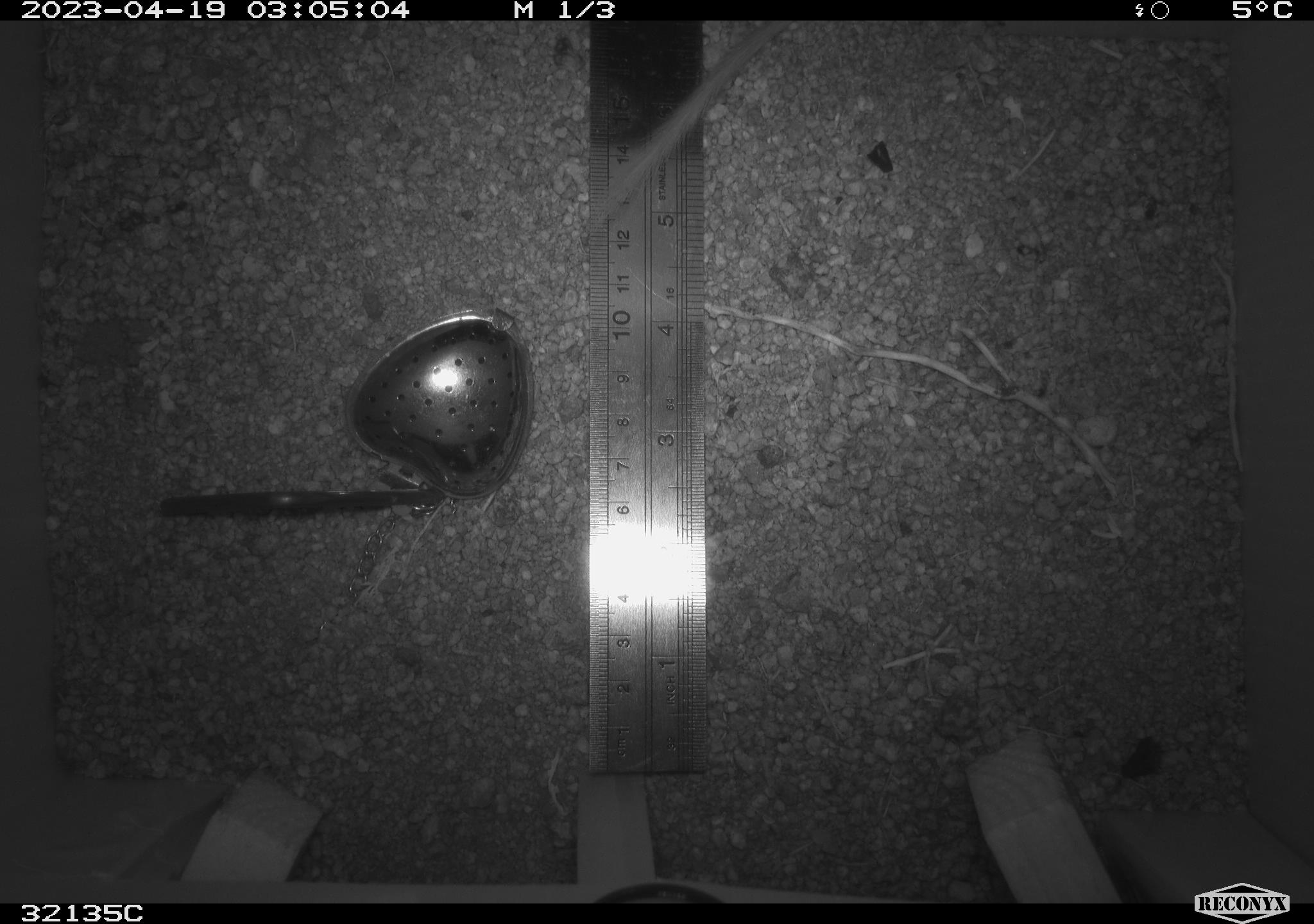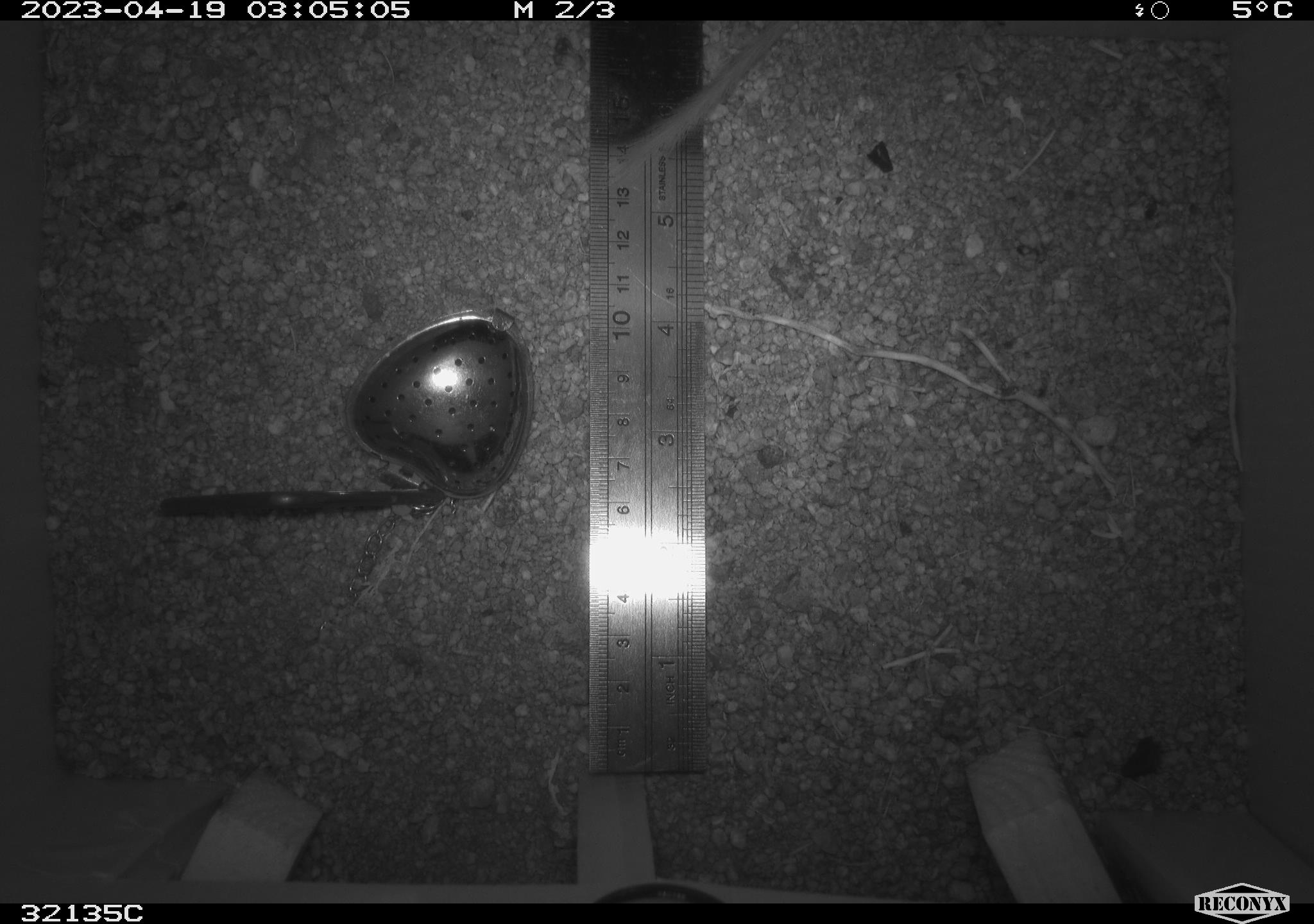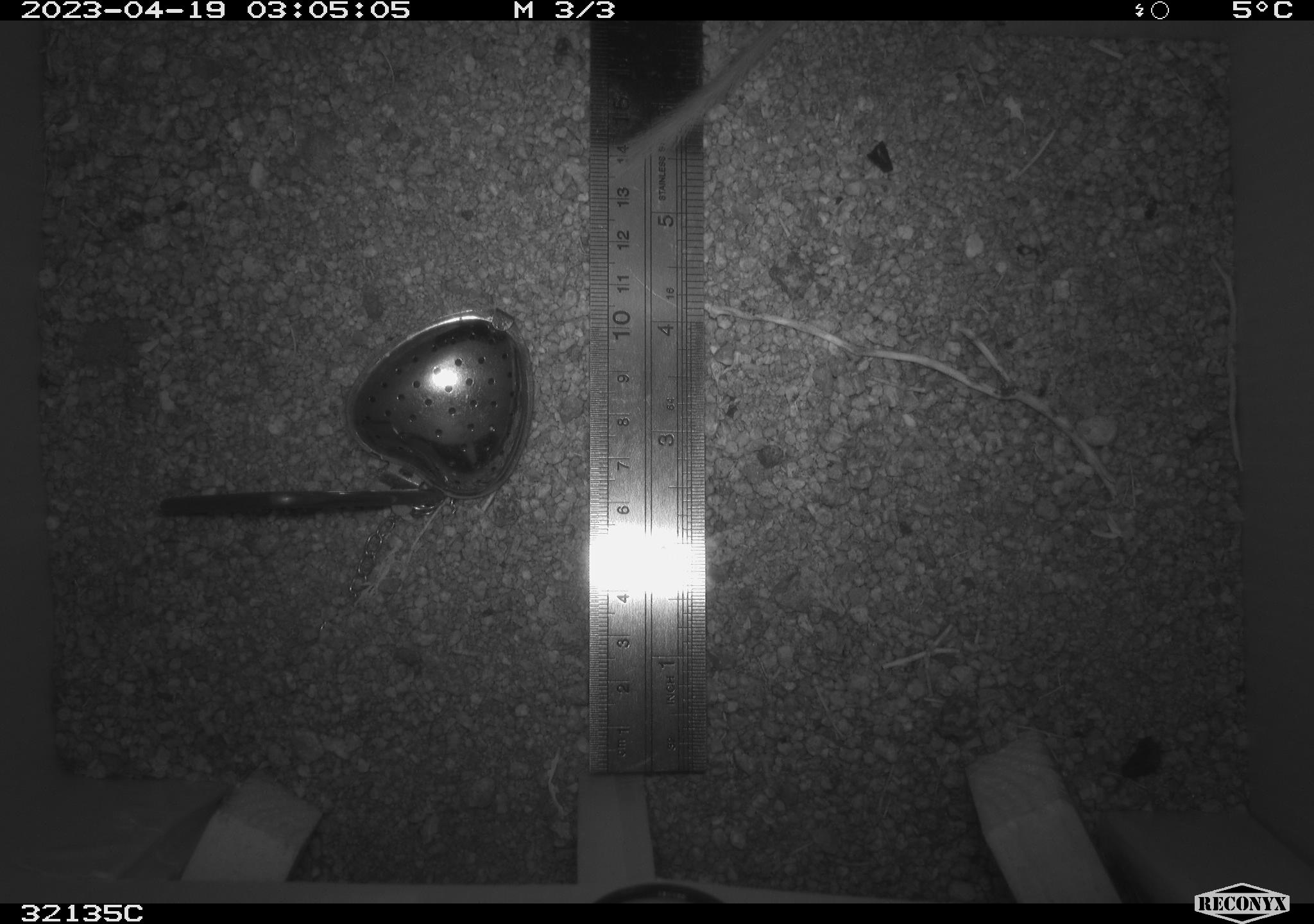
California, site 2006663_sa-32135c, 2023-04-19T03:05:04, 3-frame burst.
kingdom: Animalia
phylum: Chordata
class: Mammalia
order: Rodentia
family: Heteromyidae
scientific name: Heteromyidae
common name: kangaroo rats and pocket mice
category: heteromyidae family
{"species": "heteromyidae family (kangaroo rats and pocket mice) (Heteromyidae)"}